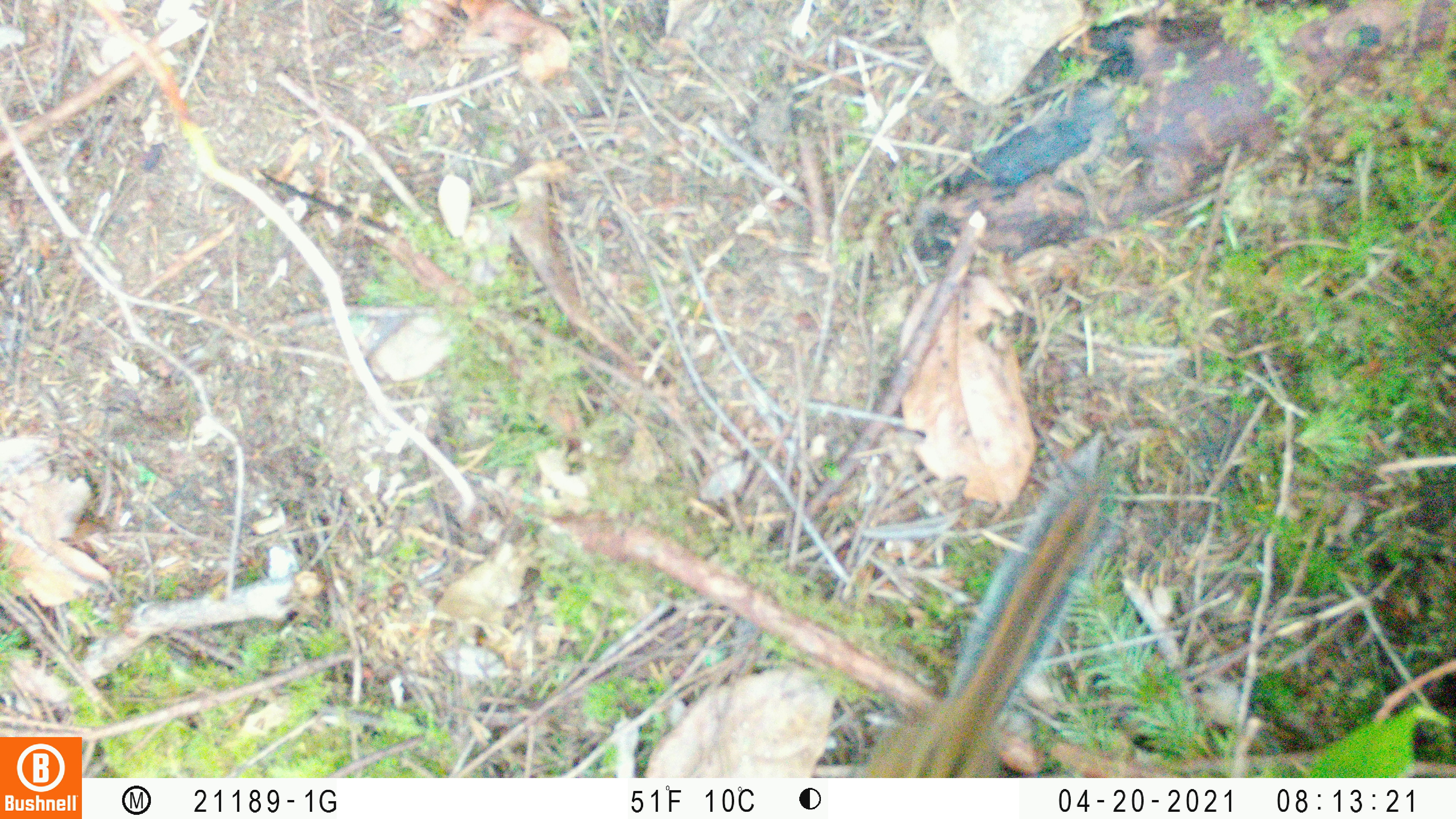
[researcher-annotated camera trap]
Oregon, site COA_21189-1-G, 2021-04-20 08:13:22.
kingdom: Animalia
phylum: Chordata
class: Mammalia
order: Rodentia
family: Sciuridae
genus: Neotamias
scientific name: Neotamias townsendii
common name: townsend's chipmunk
Townsend's chipmunk (Neotamias townsendii).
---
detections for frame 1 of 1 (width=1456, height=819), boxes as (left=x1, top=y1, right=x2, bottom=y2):
townsend's chipmunk: (left=860, top=461, right=1120, bottom=776)